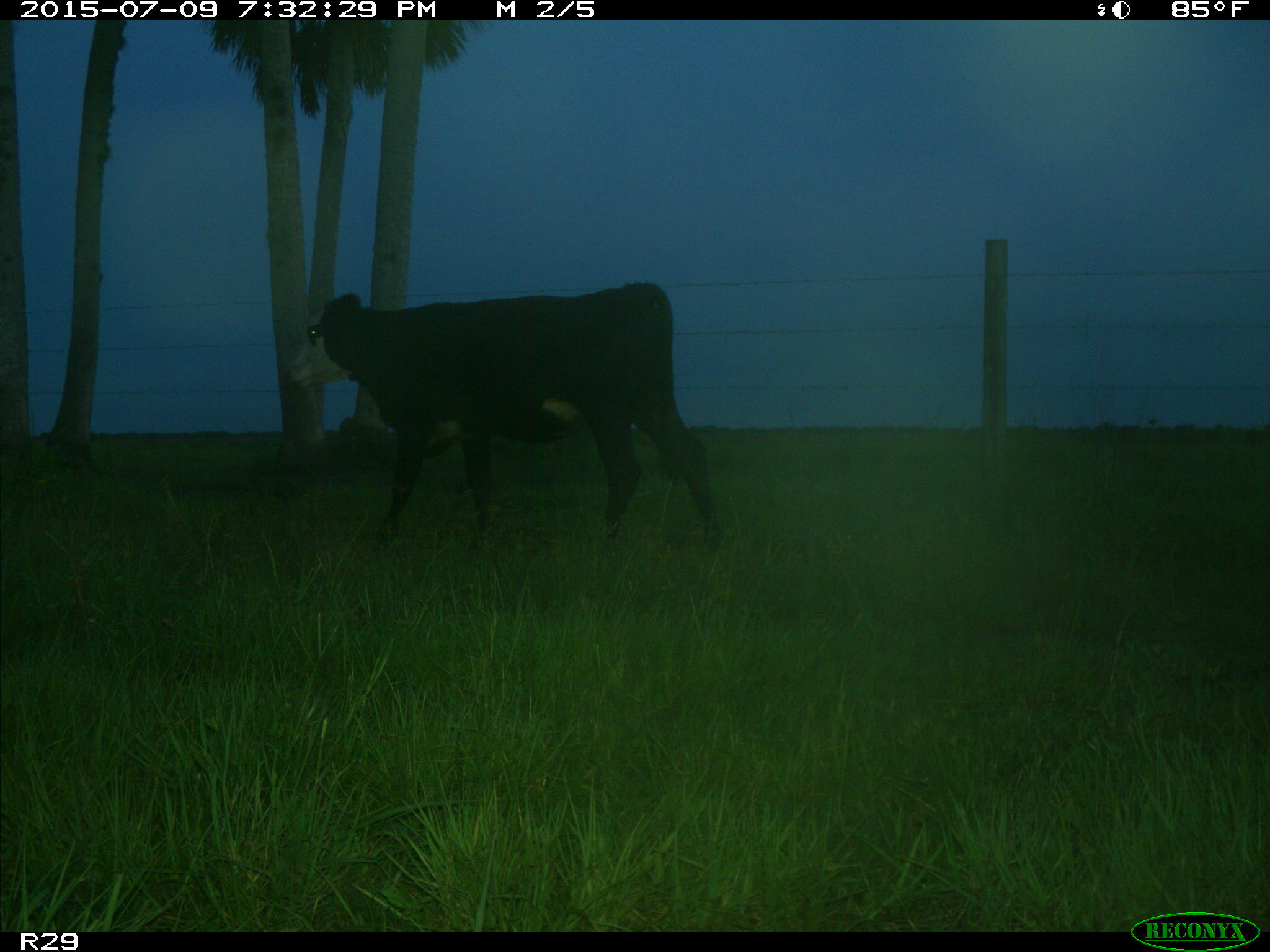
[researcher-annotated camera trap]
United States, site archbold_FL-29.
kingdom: Animalia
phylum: Chordata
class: Mammalia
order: Artiodactyla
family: Bovidae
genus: Bos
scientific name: Bos taurus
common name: domestic cow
Bos taurus (domestic cow).